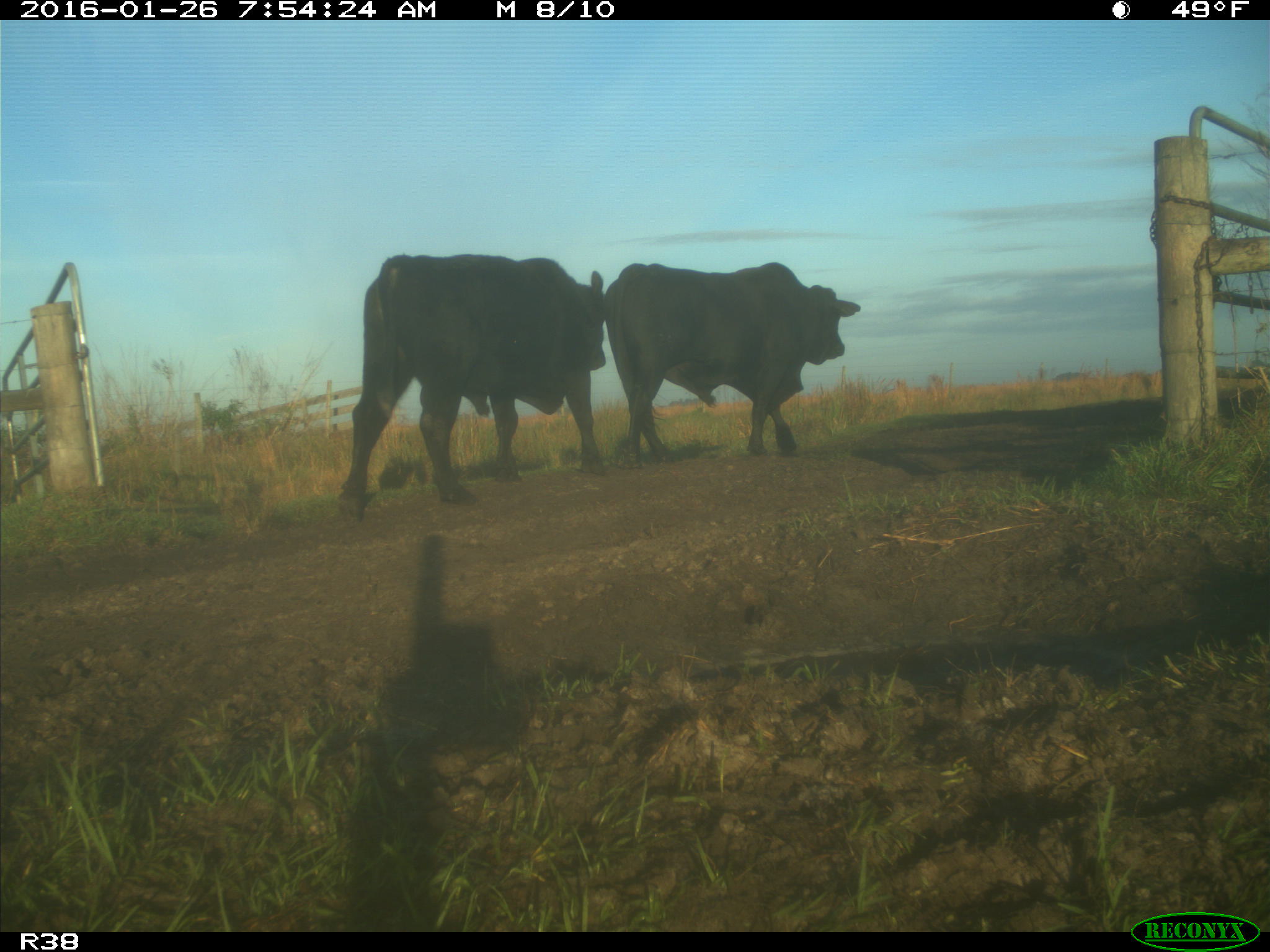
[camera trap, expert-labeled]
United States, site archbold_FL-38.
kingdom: Animalia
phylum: Chordata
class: Mammalia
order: Artiodactyla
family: Bovidae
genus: Bos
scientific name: Bos taurus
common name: domestic cow